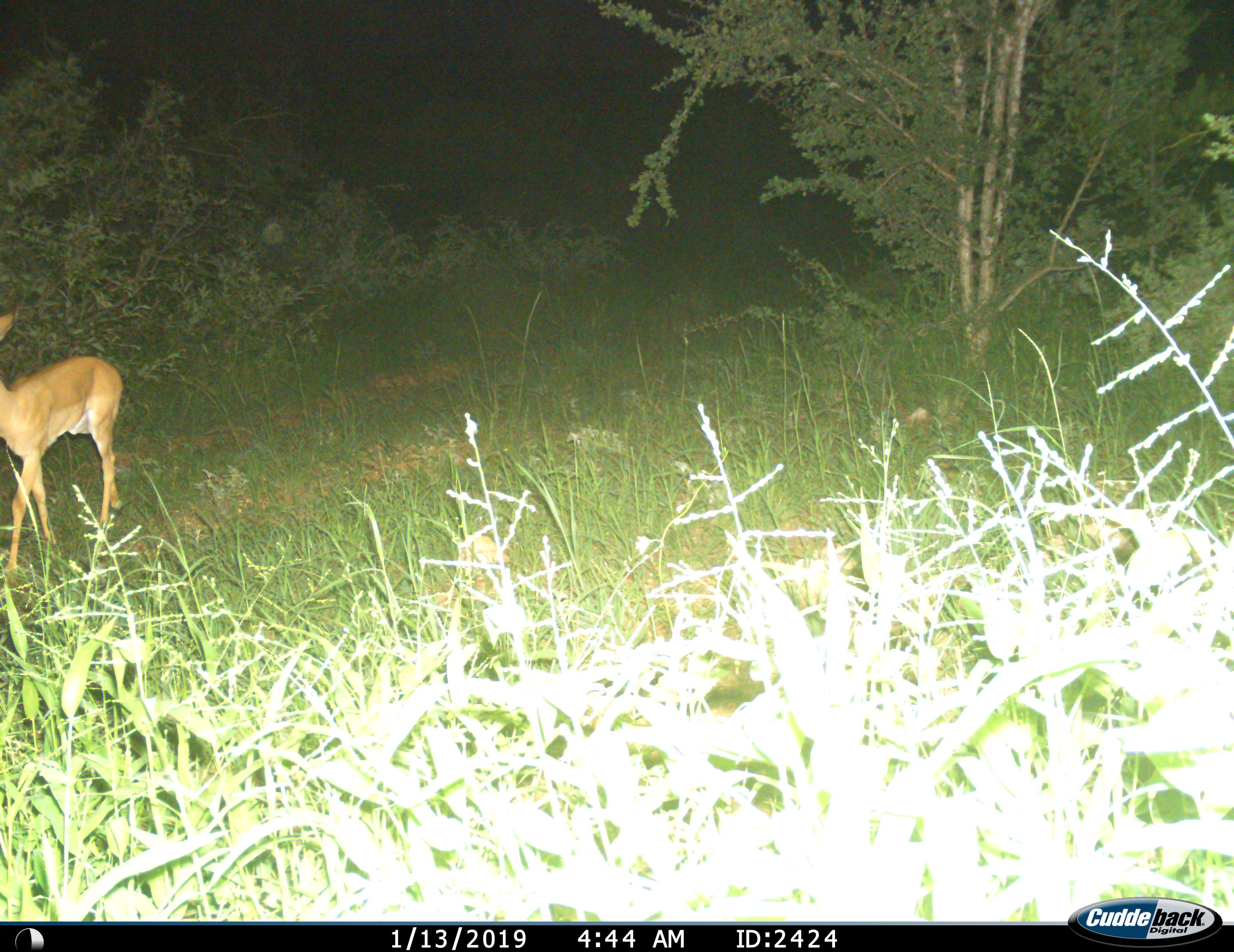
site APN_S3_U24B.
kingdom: Animalia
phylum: Chordata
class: Mammalia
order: Artiodactyla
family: Bovidae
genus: Aepyceros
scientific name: Aepyceros melampus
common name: impala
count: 1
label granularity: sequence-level